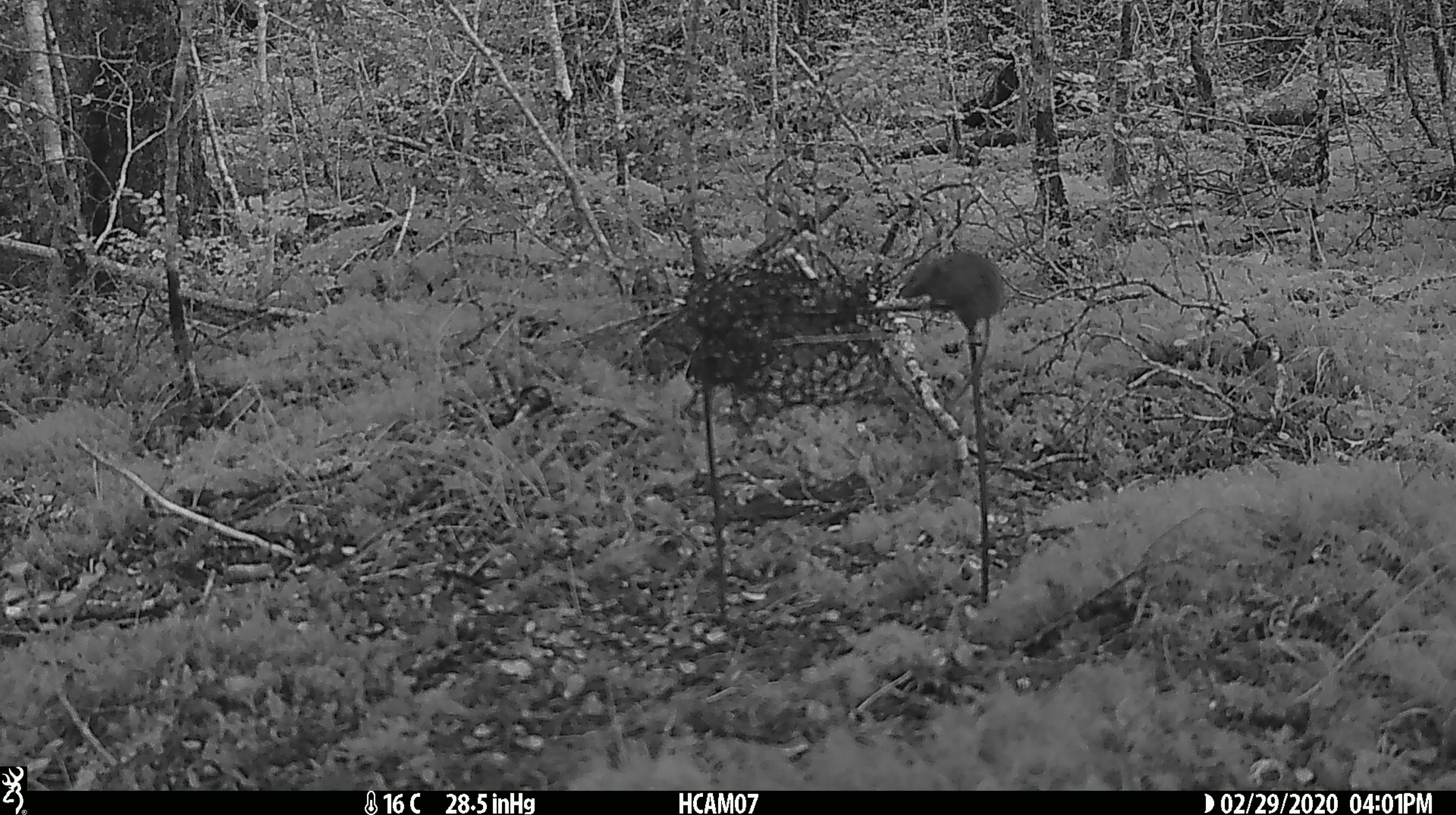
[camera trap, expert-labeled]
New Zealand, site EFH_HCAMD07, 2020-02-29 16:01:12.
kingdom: Animalia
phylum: Chordata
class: Mammalia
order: Rodentia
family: Muridae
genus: Mus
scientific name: Mus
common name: mouse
Mouse (Mus).